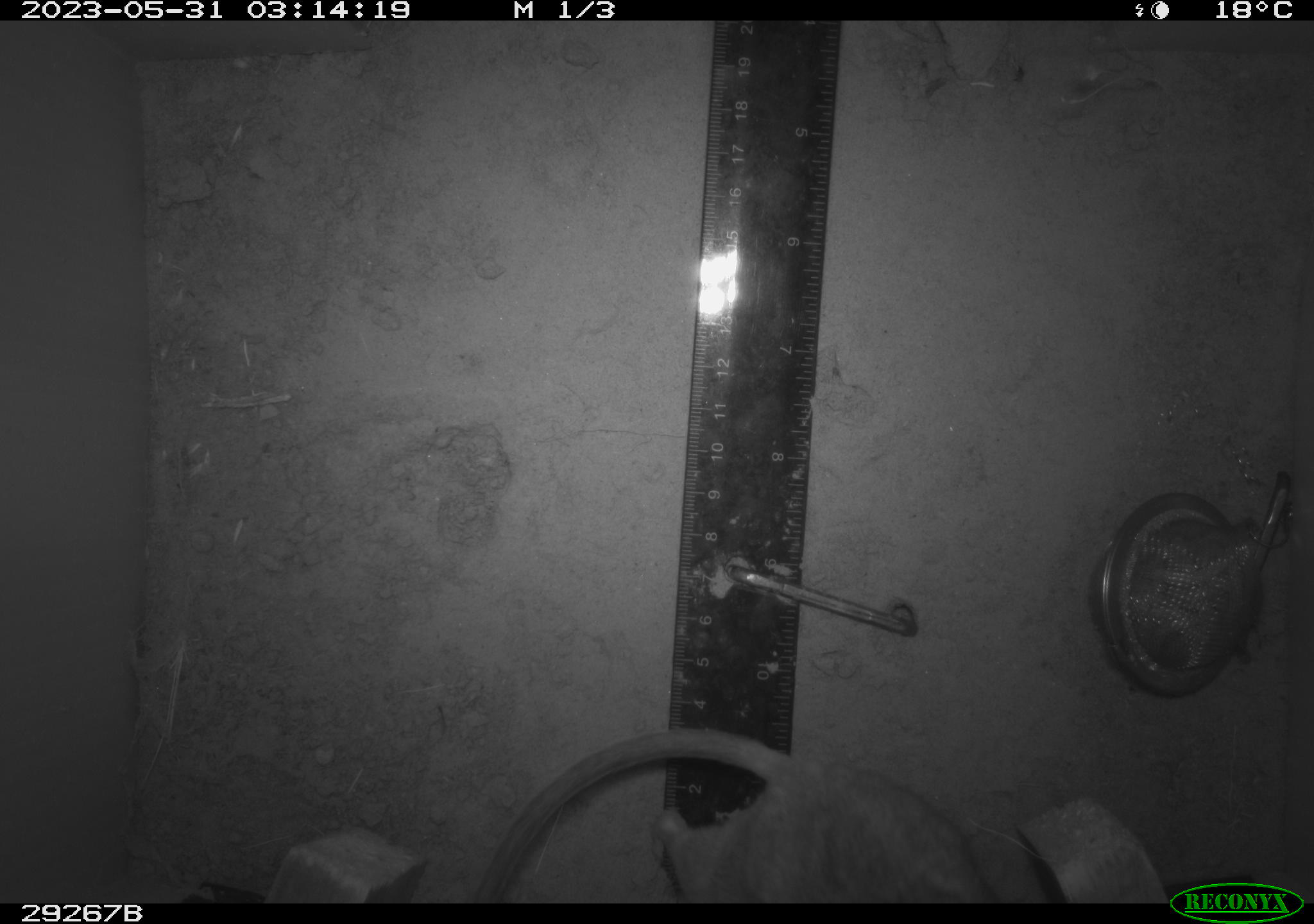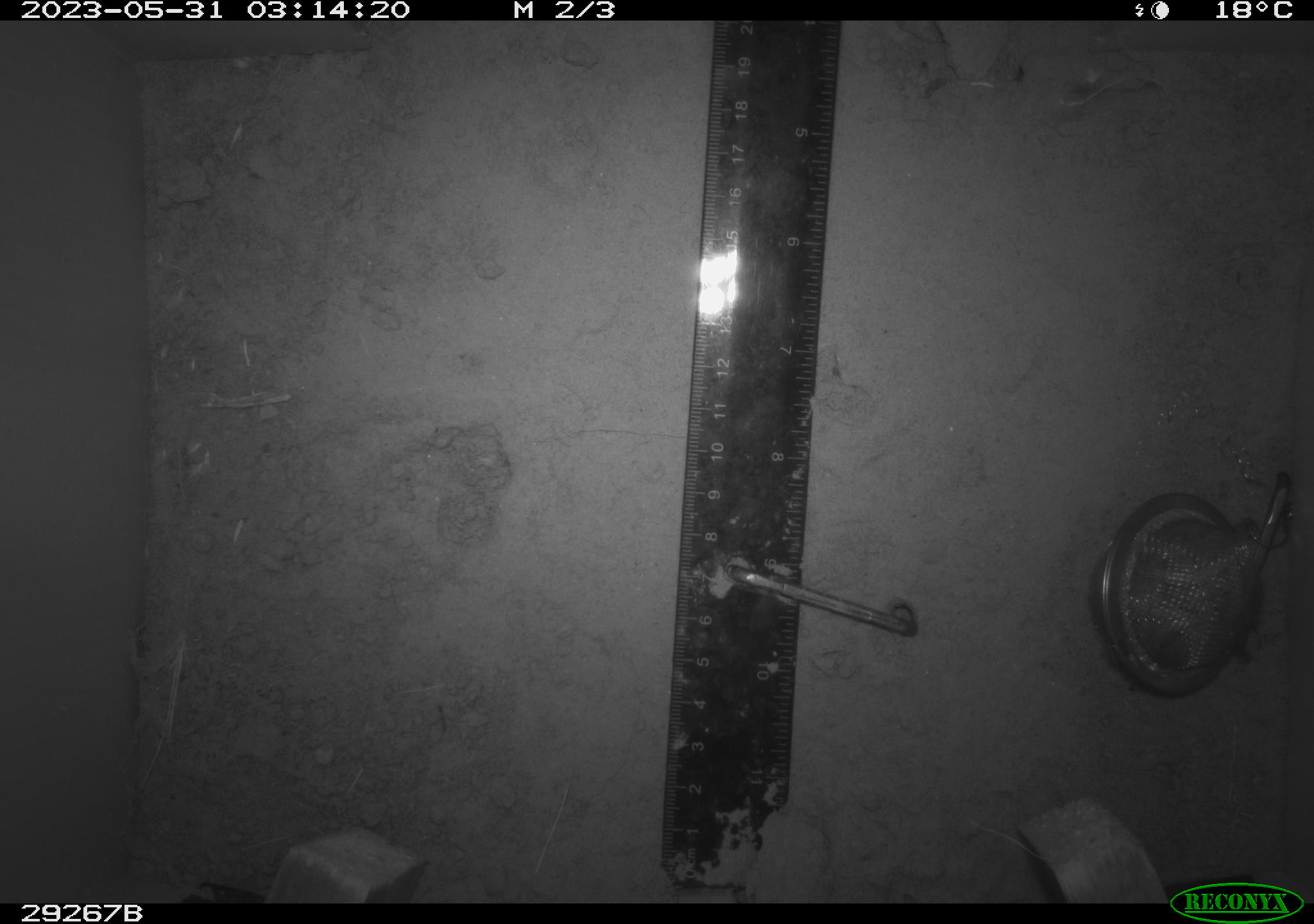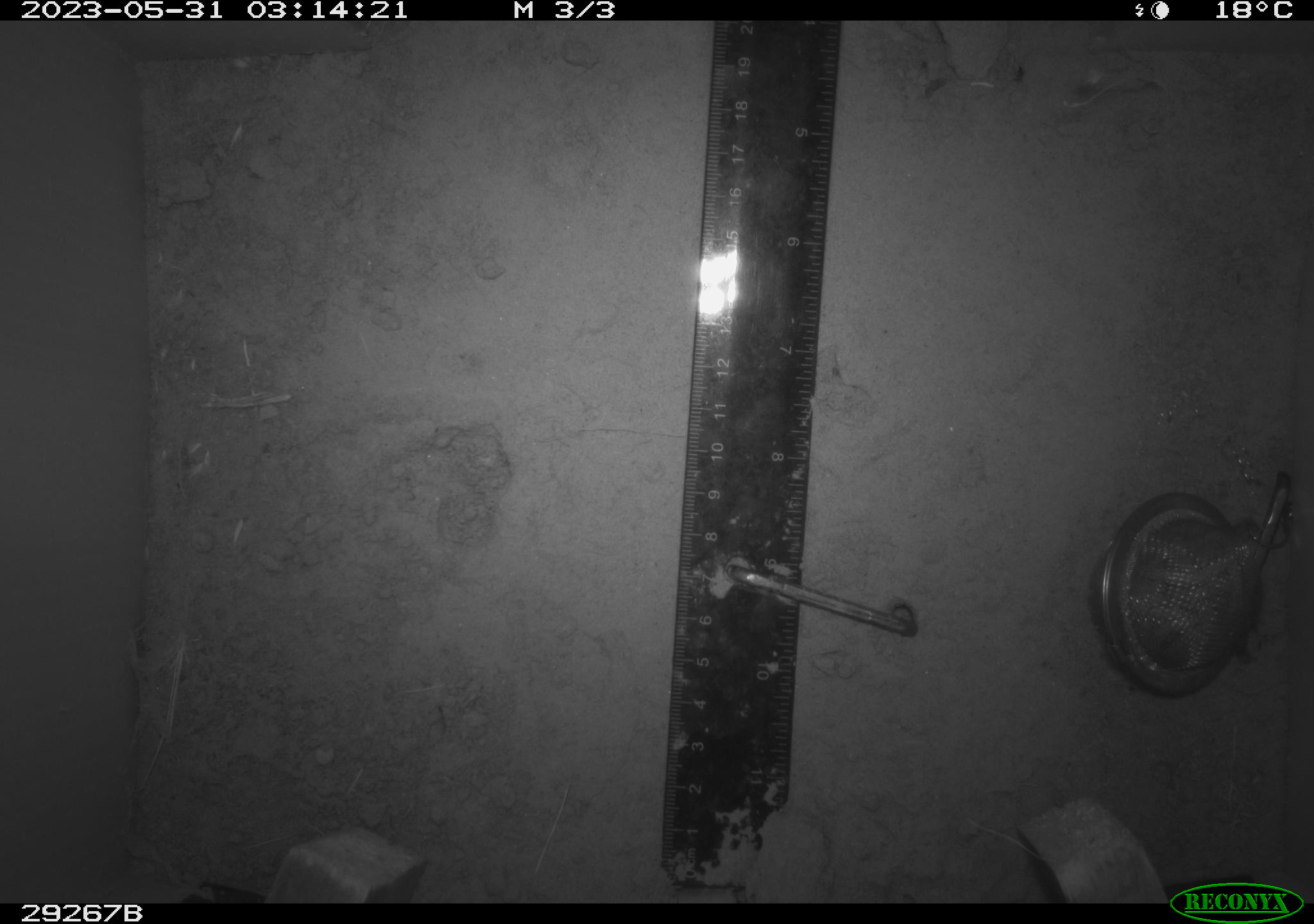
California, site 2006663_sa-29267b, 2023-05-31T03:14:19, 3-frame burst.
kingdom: Animalia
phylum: Chordata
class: Mammalia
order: Rodentia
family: Cricetidae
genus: Neotoma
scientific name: Neotoma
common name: pack rat or woodrat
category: neotoma species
Neotoma species (pack rat or woodrat) (Neotoma).